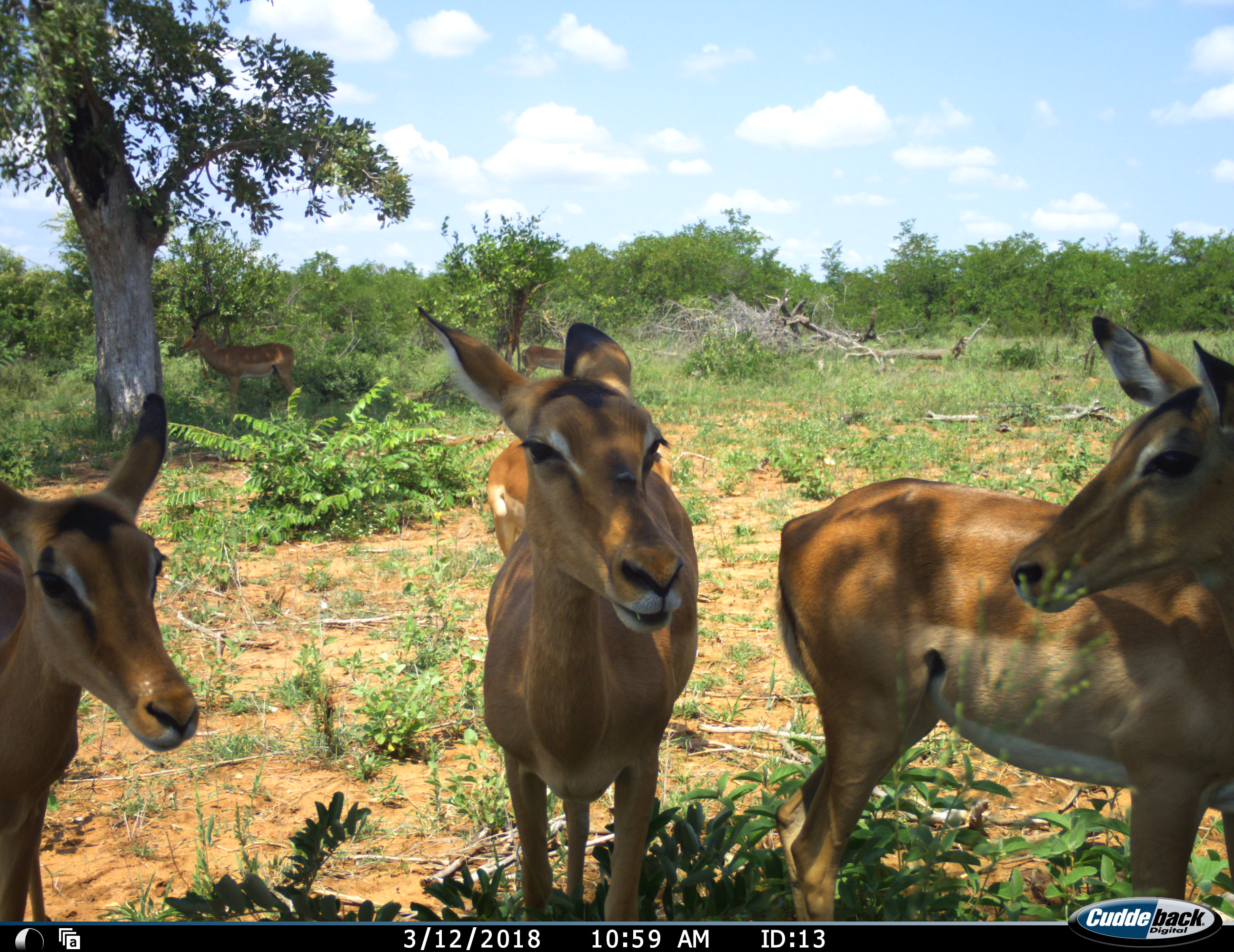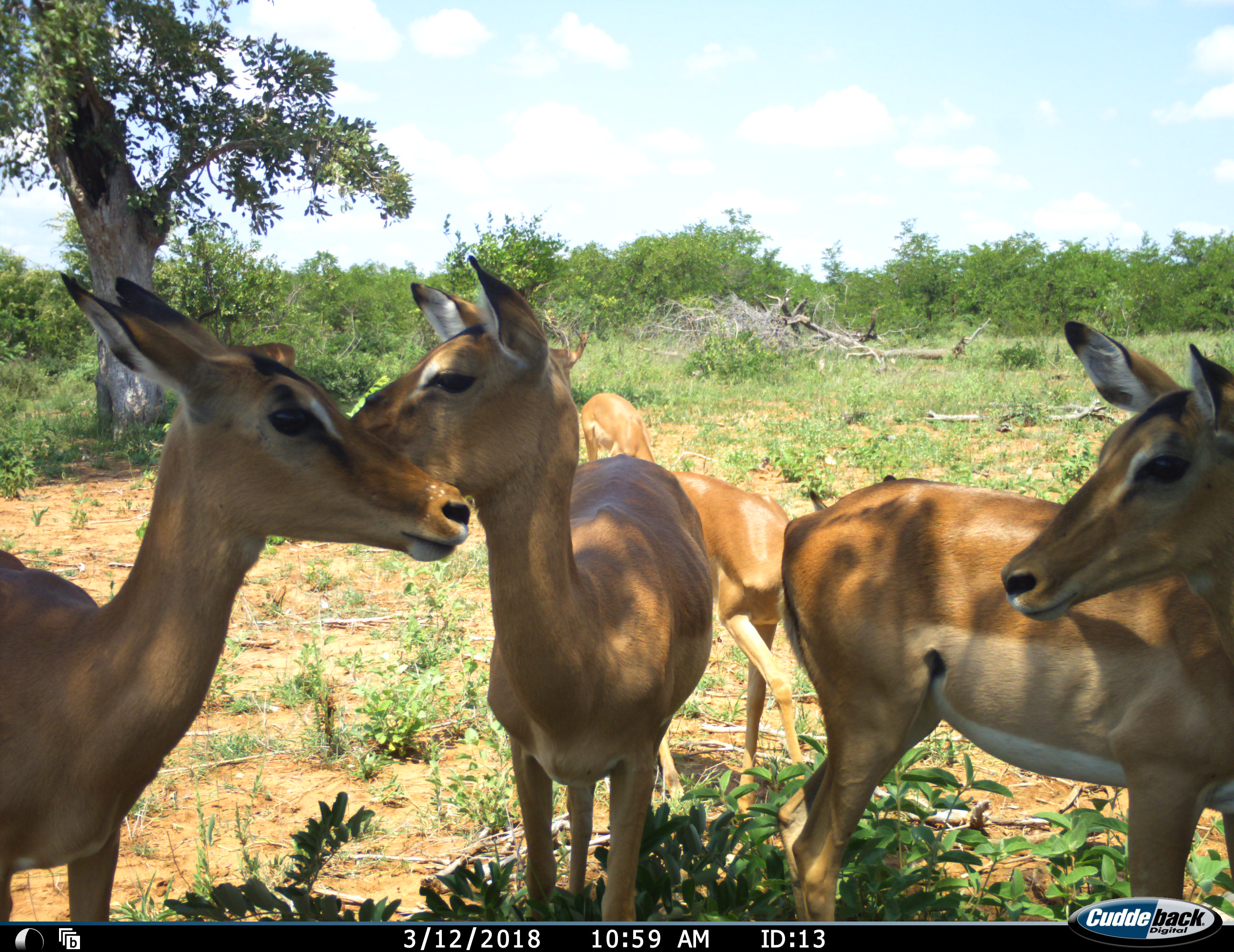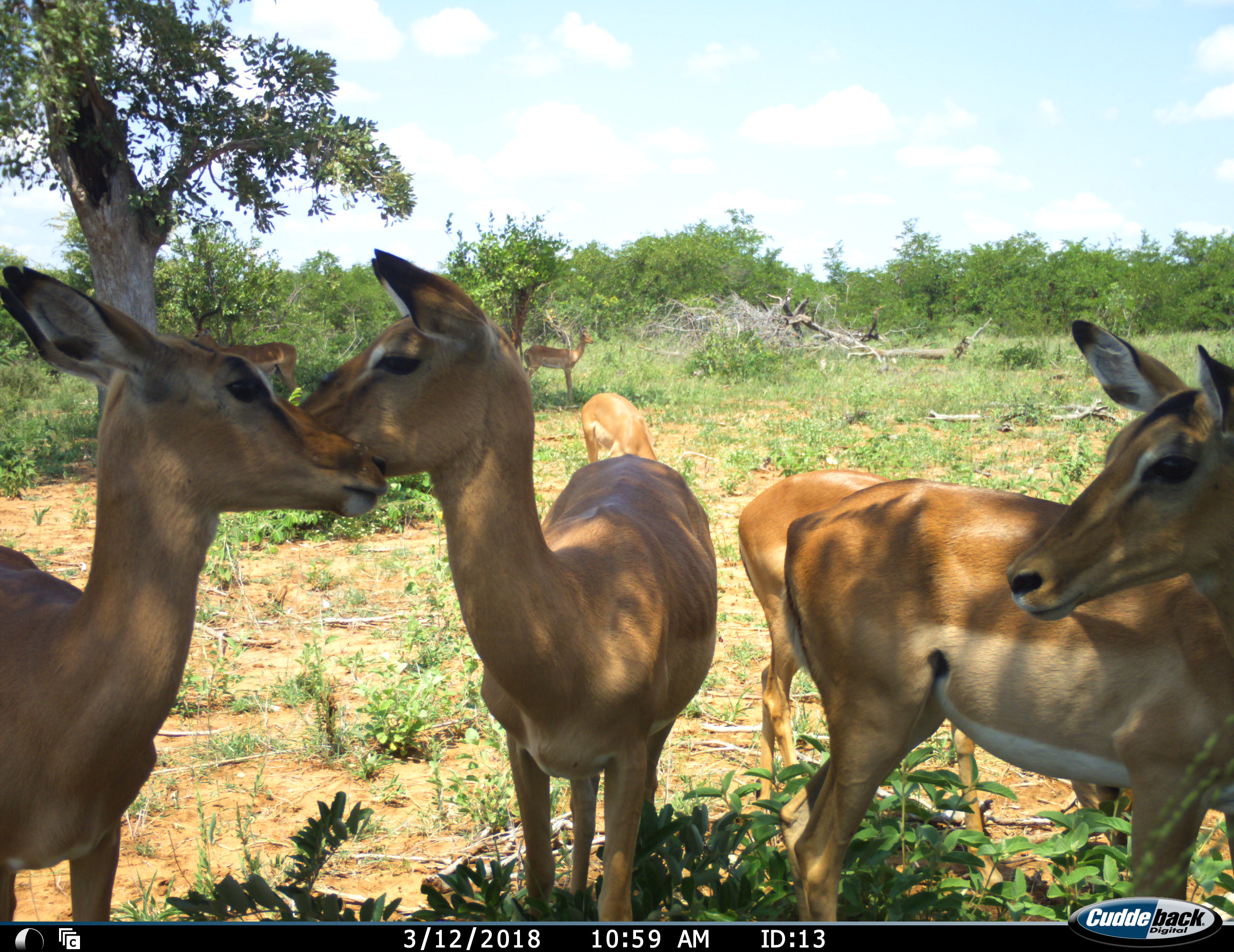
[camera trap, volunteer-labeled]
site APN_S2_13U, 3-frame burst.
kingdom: Animalia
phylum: Chordata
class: Mammalia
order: Artiodactyla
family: Bovidae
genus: Aepyceros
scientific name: Aepyceros melampus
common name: impala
Impala (Aepyceros melampus), count 7. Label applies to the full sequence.